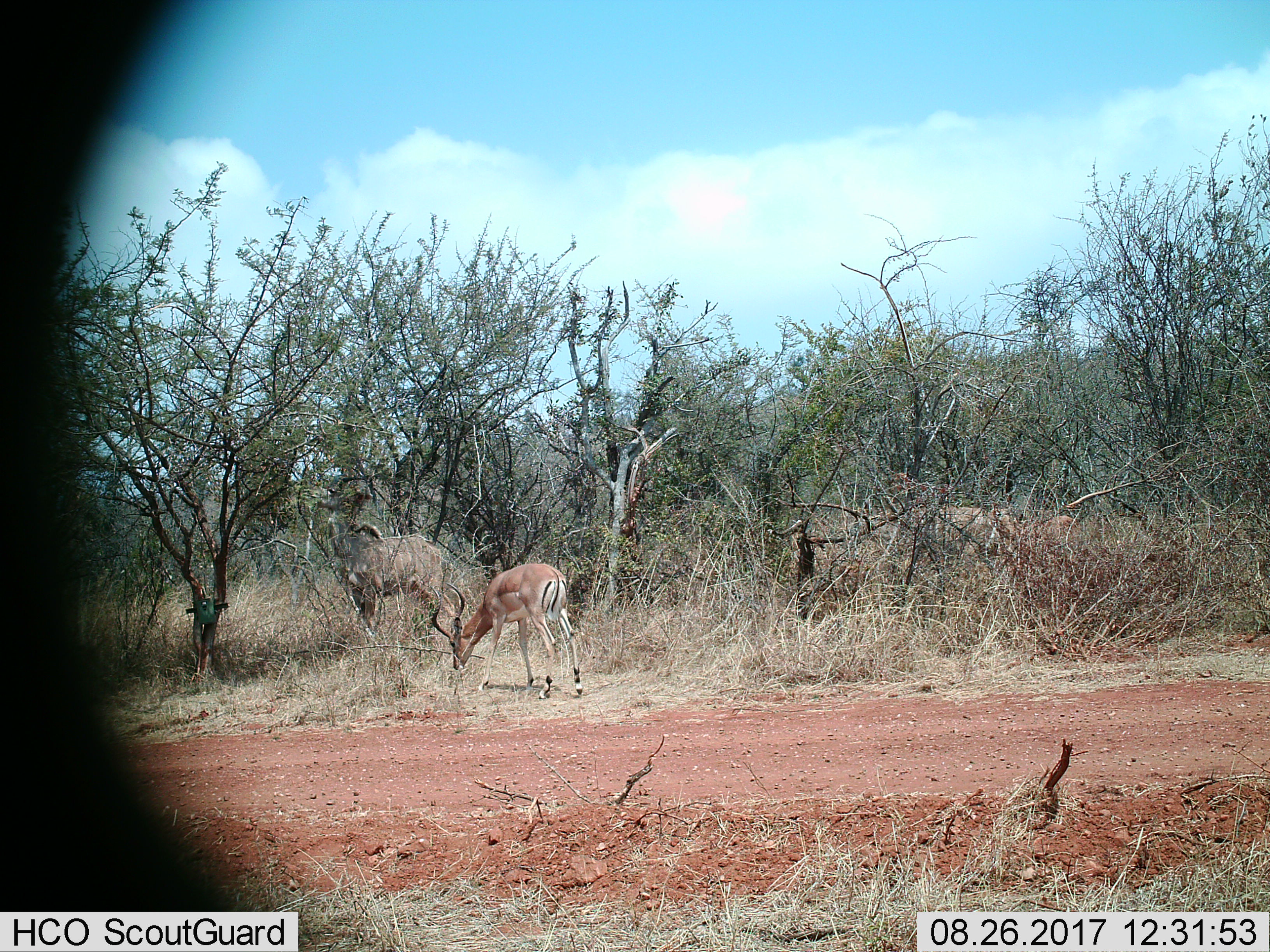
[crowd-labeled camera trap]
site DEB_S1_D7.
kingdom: Animalia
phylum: Chordata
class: Mammalia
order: Artiodactyla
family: Bovidae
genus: Aepyceros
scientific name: Aepyceros melampus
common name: impala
Impala (Aepyceros melampus), count 1. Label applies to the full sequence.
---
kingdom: Animalia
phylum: Chordata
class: Mammalia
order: Artiodactyla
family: Bovidae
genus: Tragelaphus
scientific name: Tragelaphus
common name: kudu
Kudu (Tragelaphus), count 1. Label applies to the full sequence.